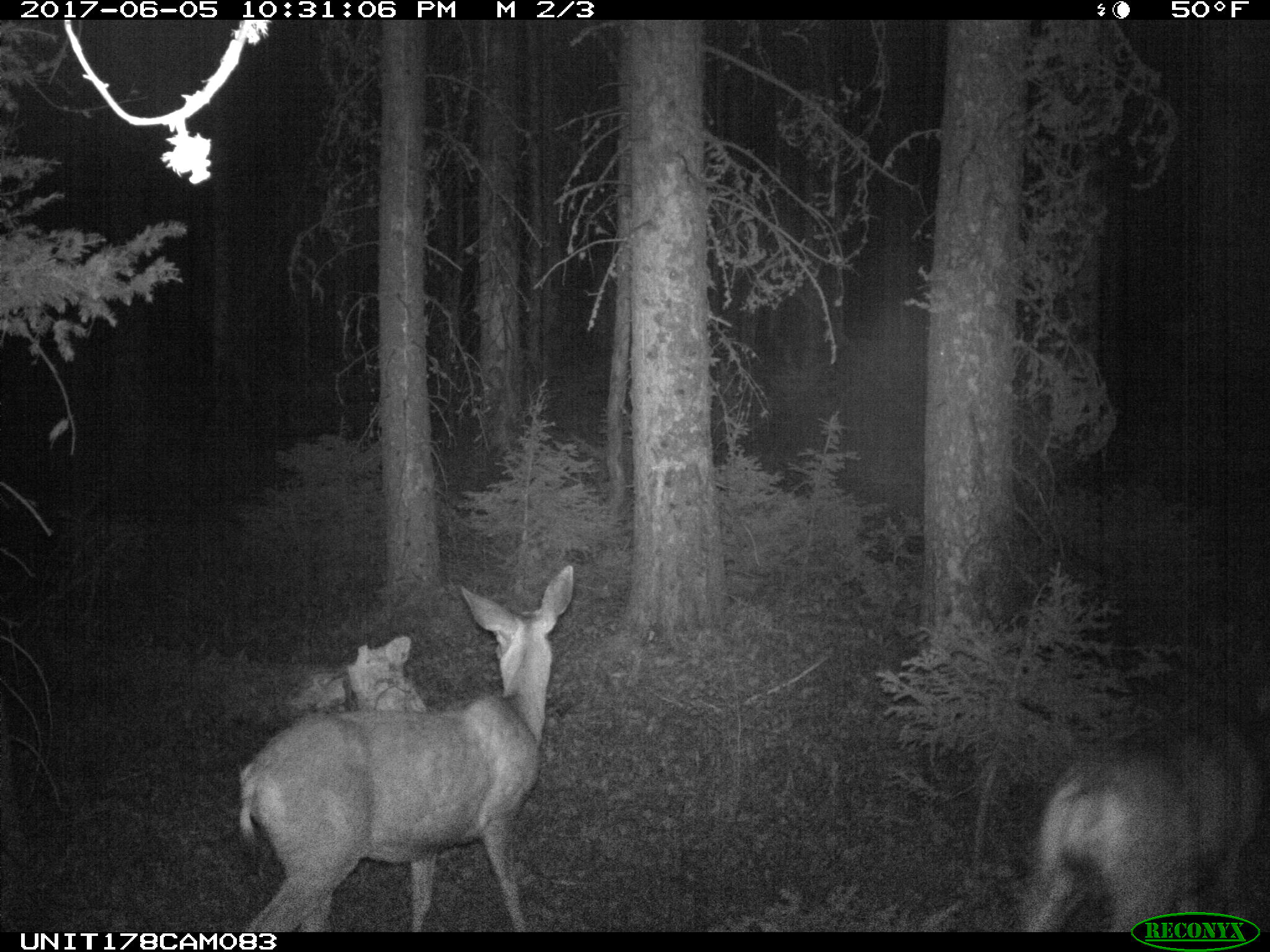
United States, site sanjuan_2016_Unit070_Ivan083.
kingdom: Animalia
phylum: Chordata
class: Mammalia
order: Artiodactyla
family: Cervidae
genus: Odocoileus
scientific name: Odocoileus hemionus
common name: mule deer